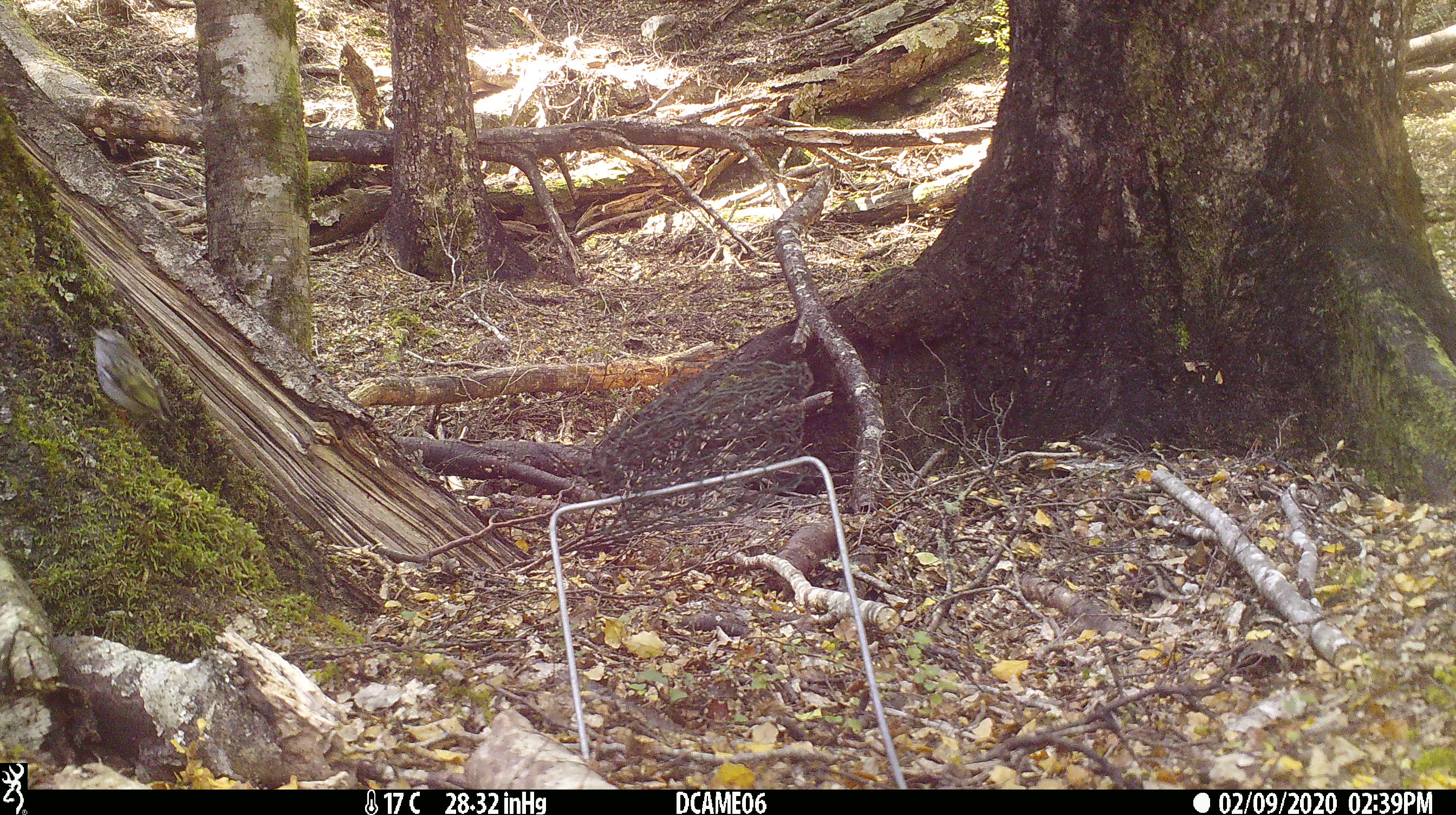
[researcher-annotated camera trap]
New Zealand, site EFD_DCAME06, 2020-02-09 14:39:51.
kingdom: Animalia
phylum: Chordata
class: Aves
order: Passeriformes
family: Acanthisittidae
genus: Acanthisitta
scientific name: Acanthisitta chloris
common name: rifleman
Rifleman (Acanthisitta chloris).